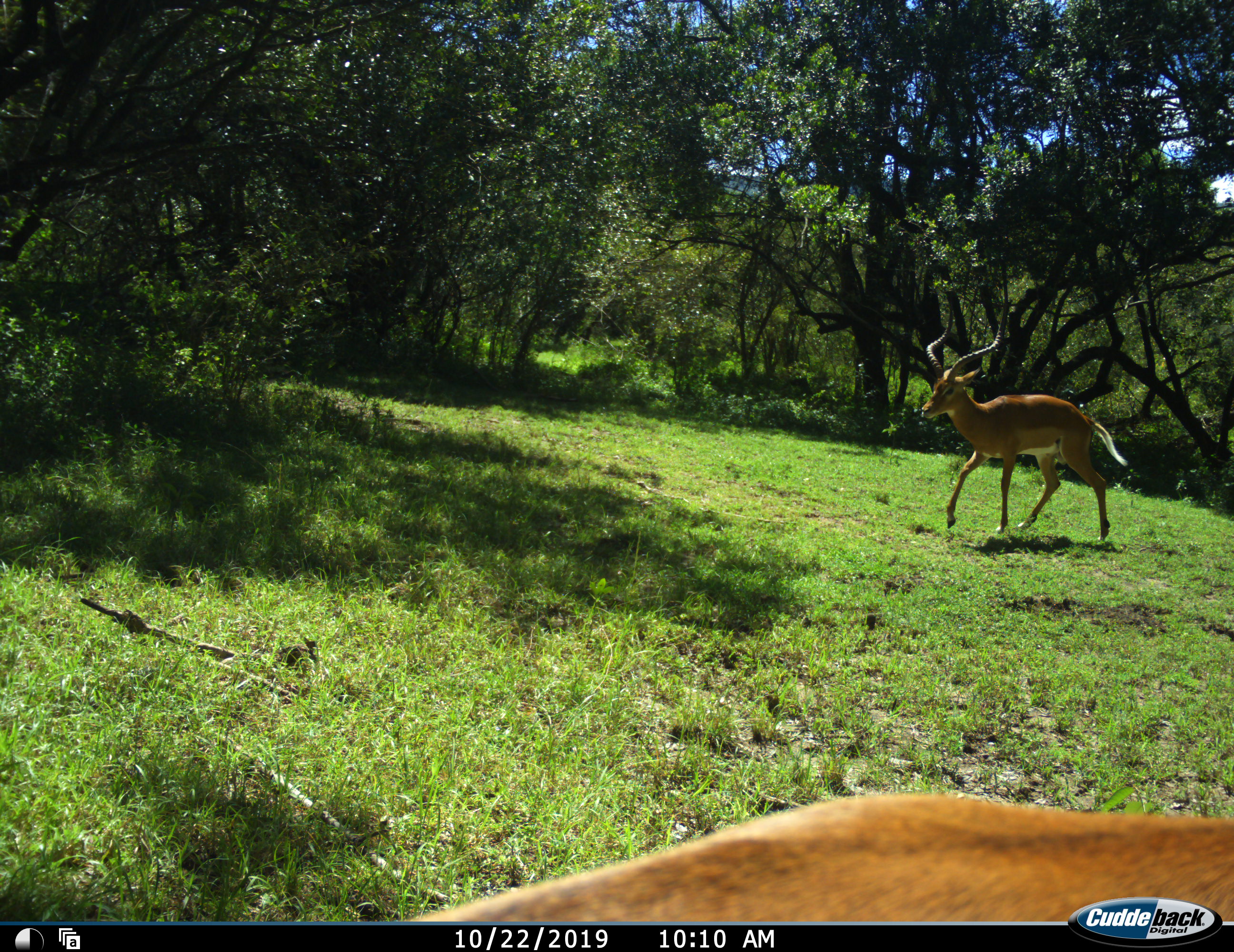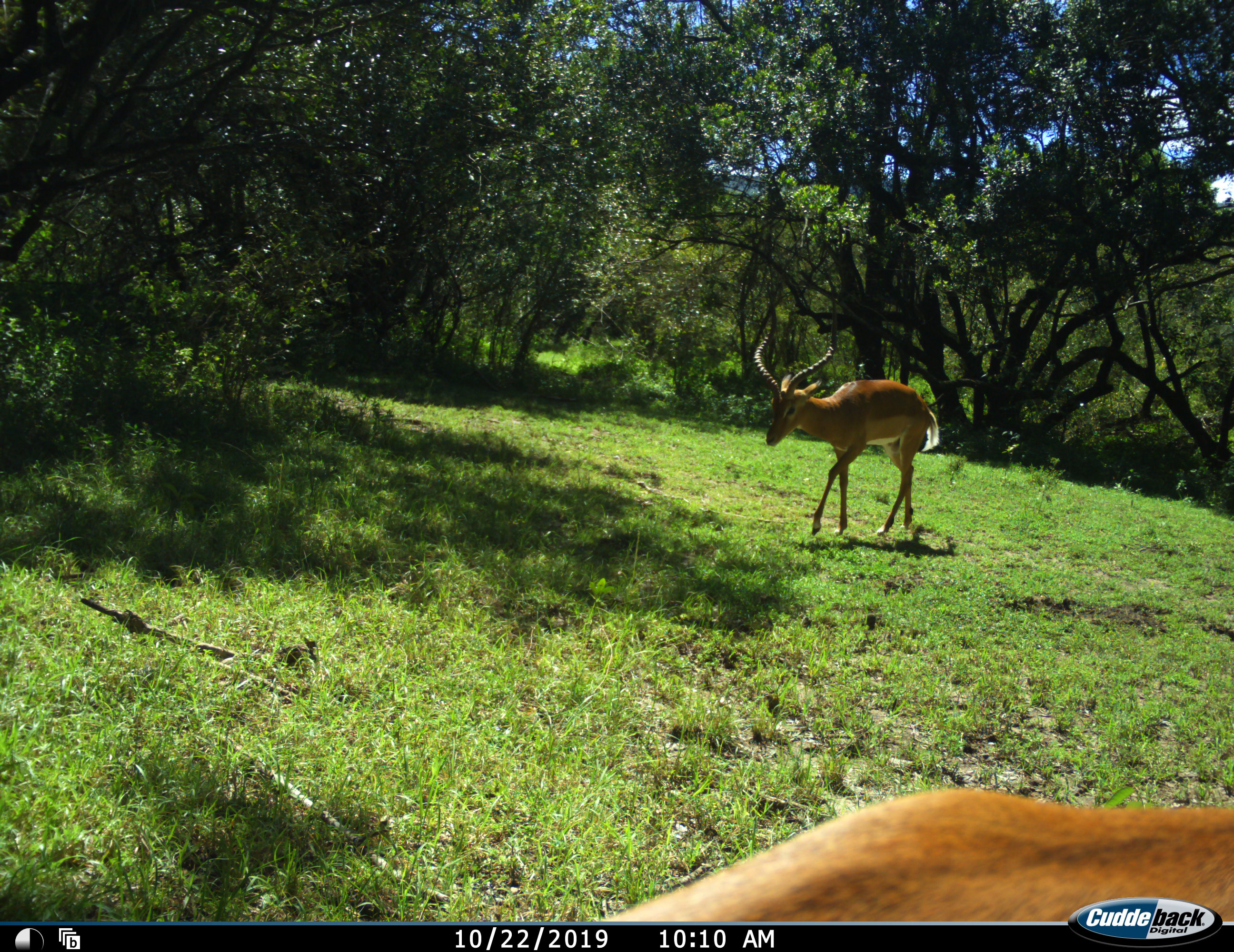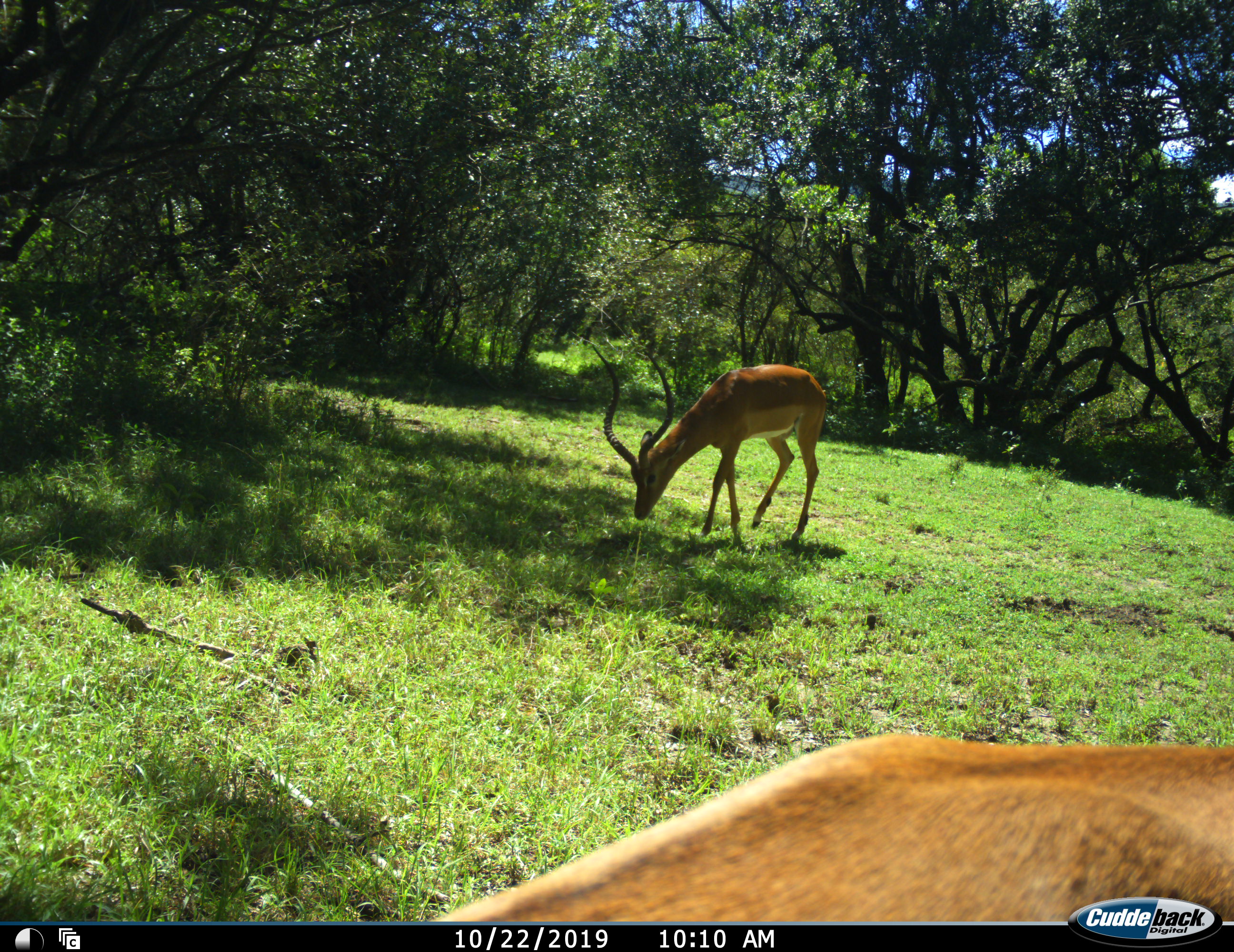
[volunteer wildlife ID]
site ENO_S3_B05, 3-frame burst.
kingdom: Animalia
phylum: Chordata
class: Mammalia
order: Artiodactyla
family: Bovidae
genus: Aepyceros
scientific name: Aepyceros melampus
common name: impala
Impala (Aepyceros melampus), count 2. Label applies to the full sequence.